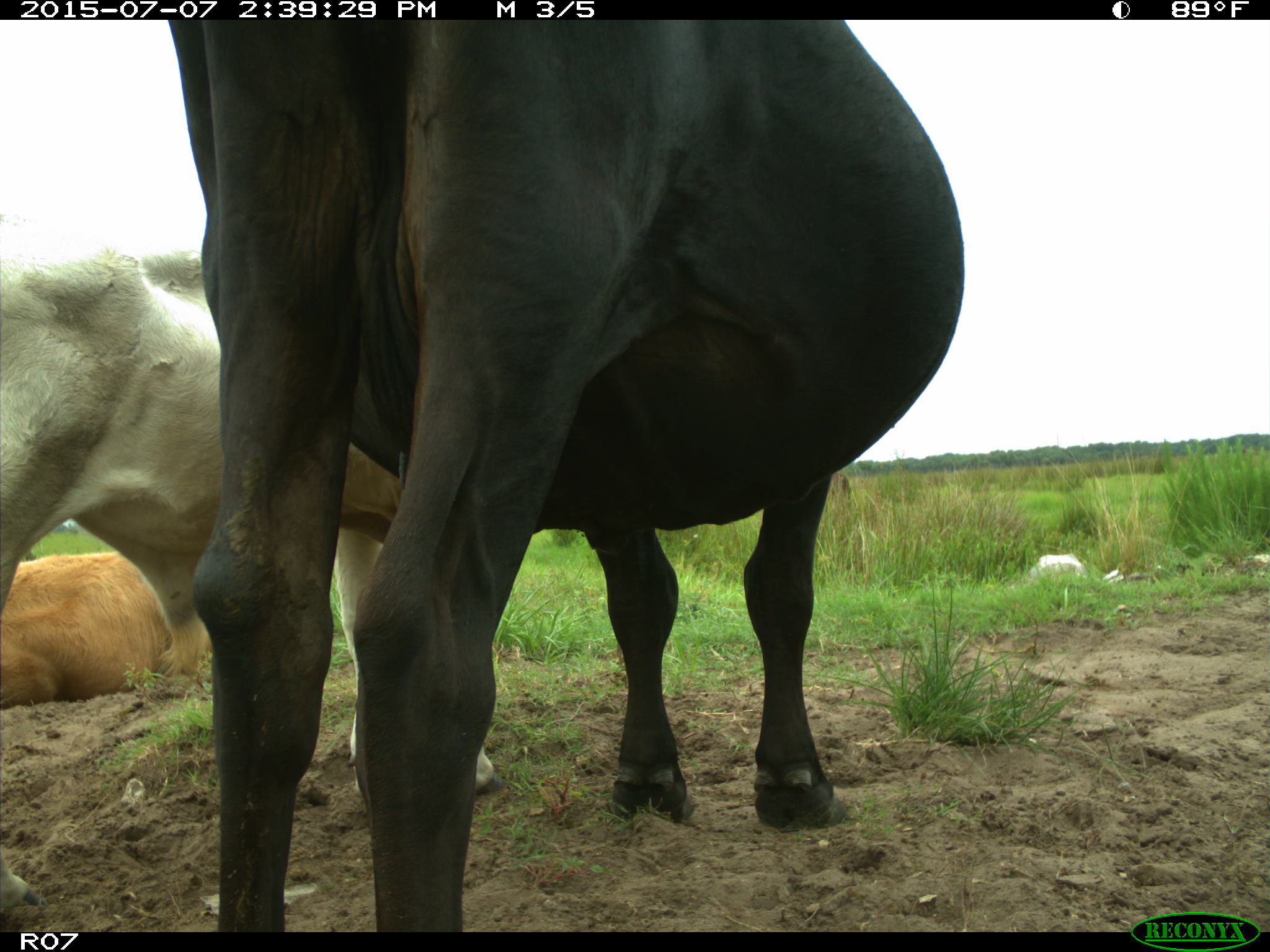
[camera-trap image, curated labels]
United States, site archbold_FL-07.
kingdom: Animalia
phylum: Chordata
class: Mammalia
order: Artiodactyla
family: Bovidae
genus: Bos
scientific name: Bos taurus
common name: domestic cow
Bos taurus (domestic cow).